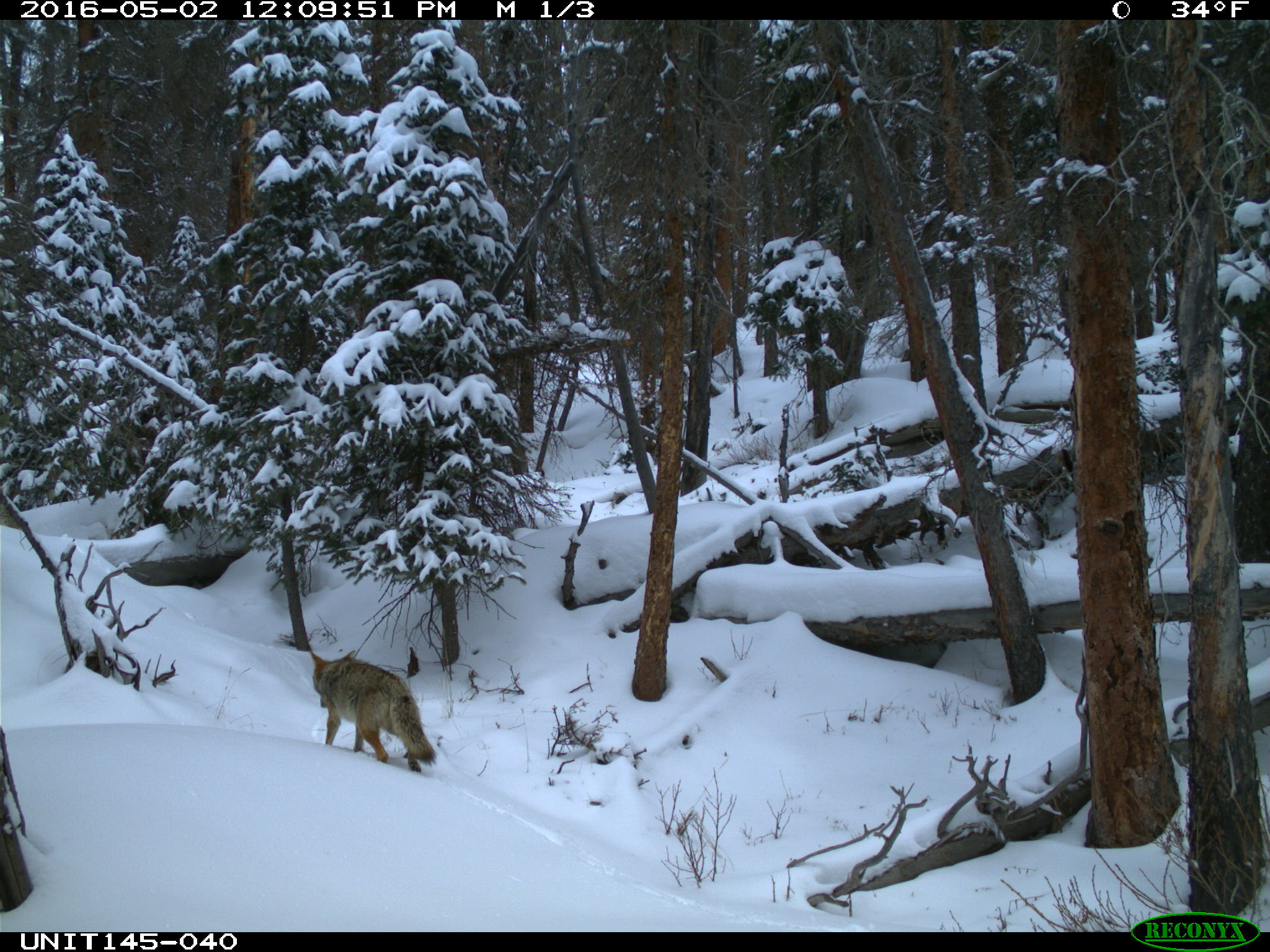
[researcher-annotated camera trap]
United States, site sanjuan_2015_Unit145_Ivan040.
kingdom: Animalia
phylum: Chordata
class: Mammalia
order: Carnivora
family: Canidae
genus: Canis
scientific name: Canis latrans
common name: coyote